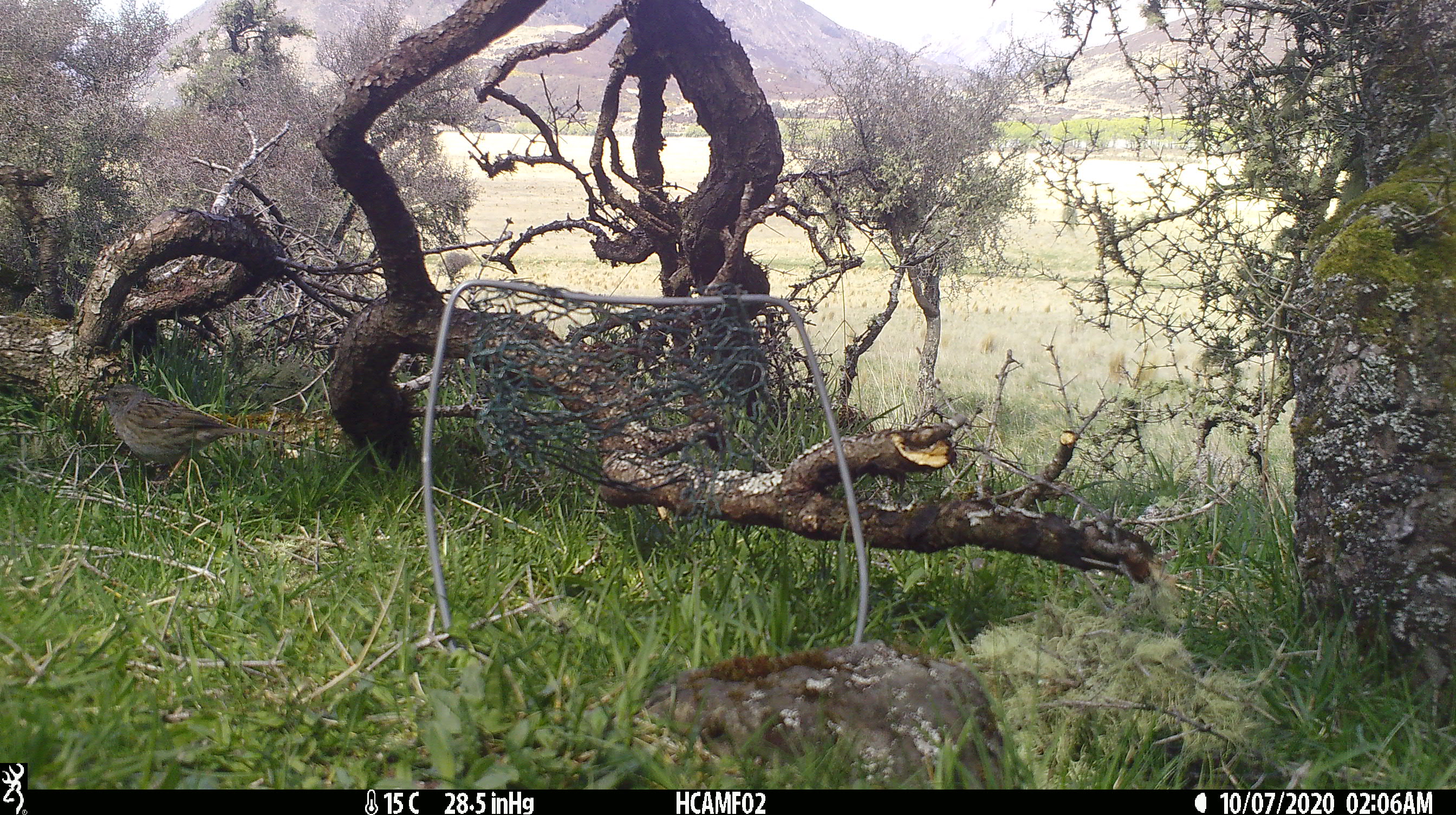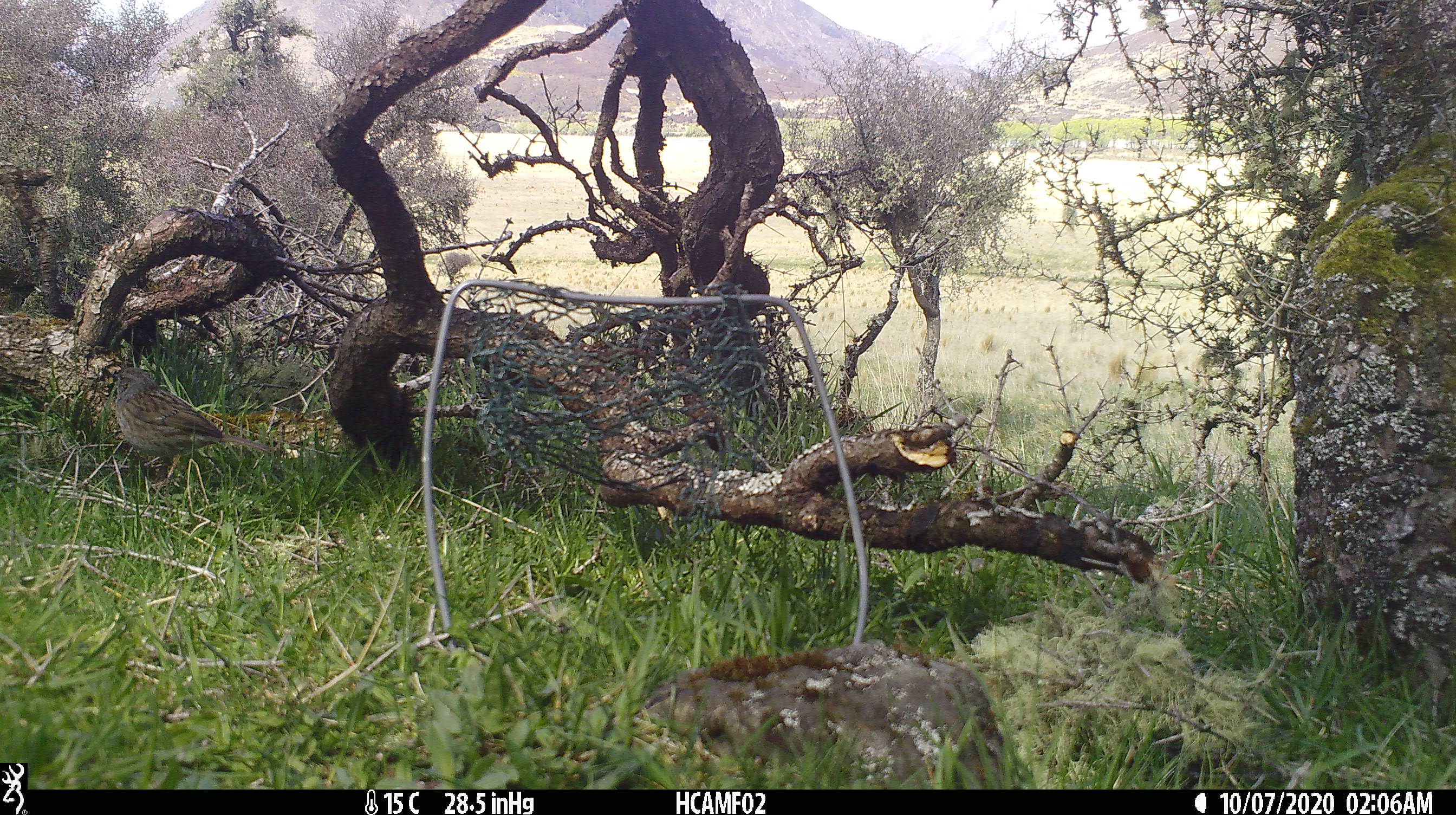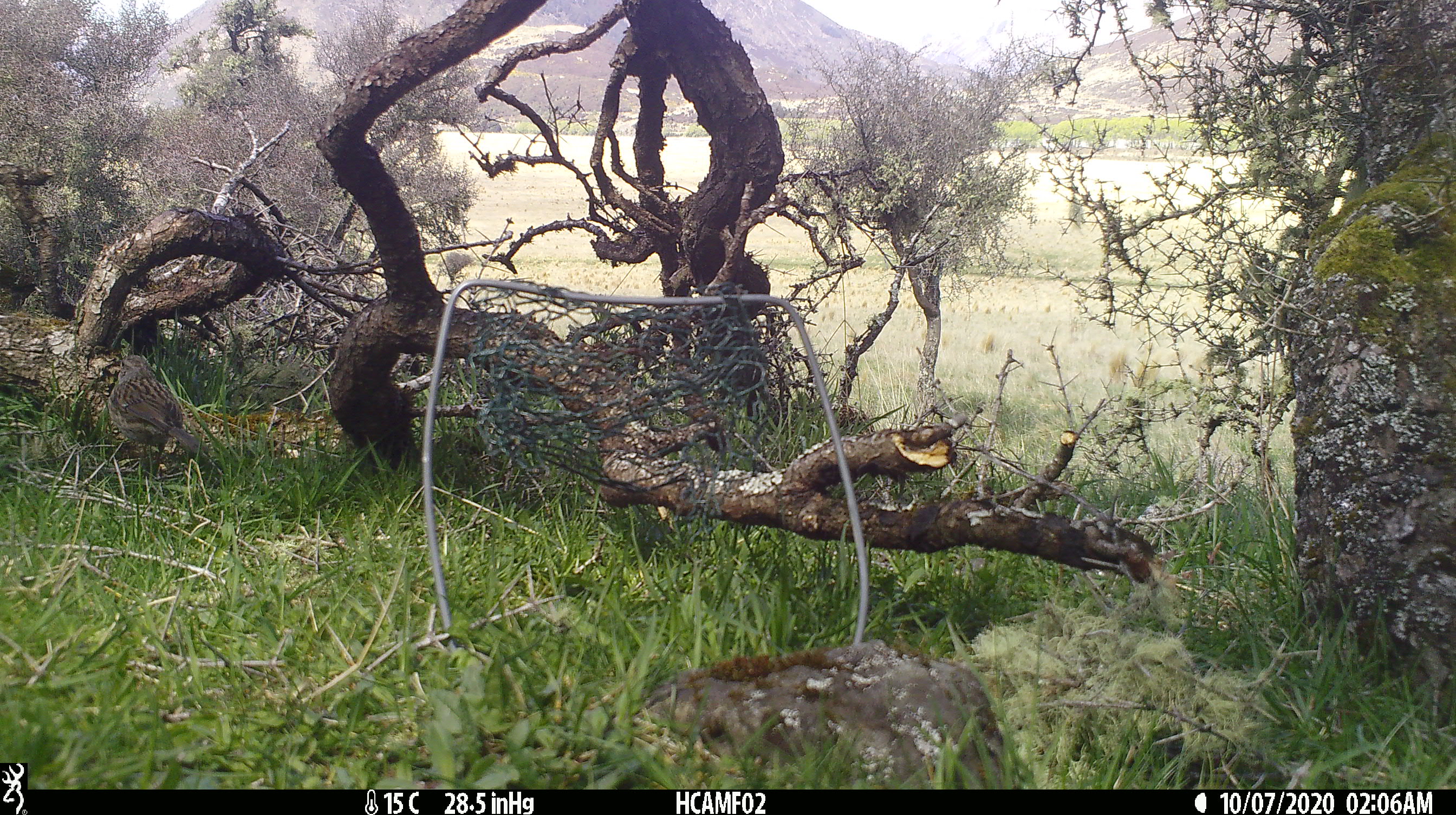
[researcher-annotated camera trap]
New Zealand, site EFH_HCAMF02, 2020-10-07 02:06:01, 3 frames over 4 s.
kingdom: Animalia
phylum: Chordata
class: Aves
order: Passeriformes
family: Prunellidae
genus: Prunella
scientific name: Prunella modularis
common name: dunnock